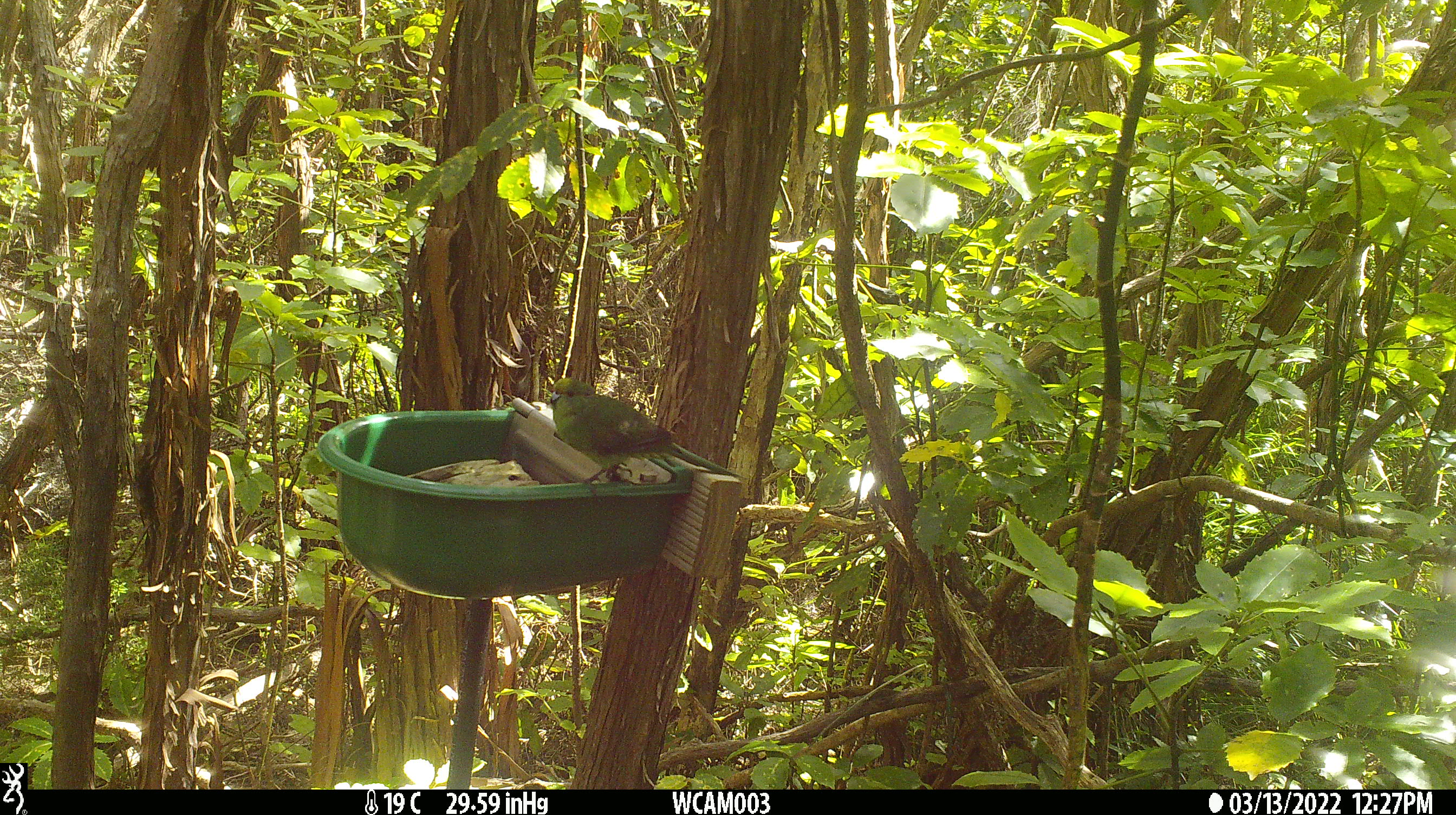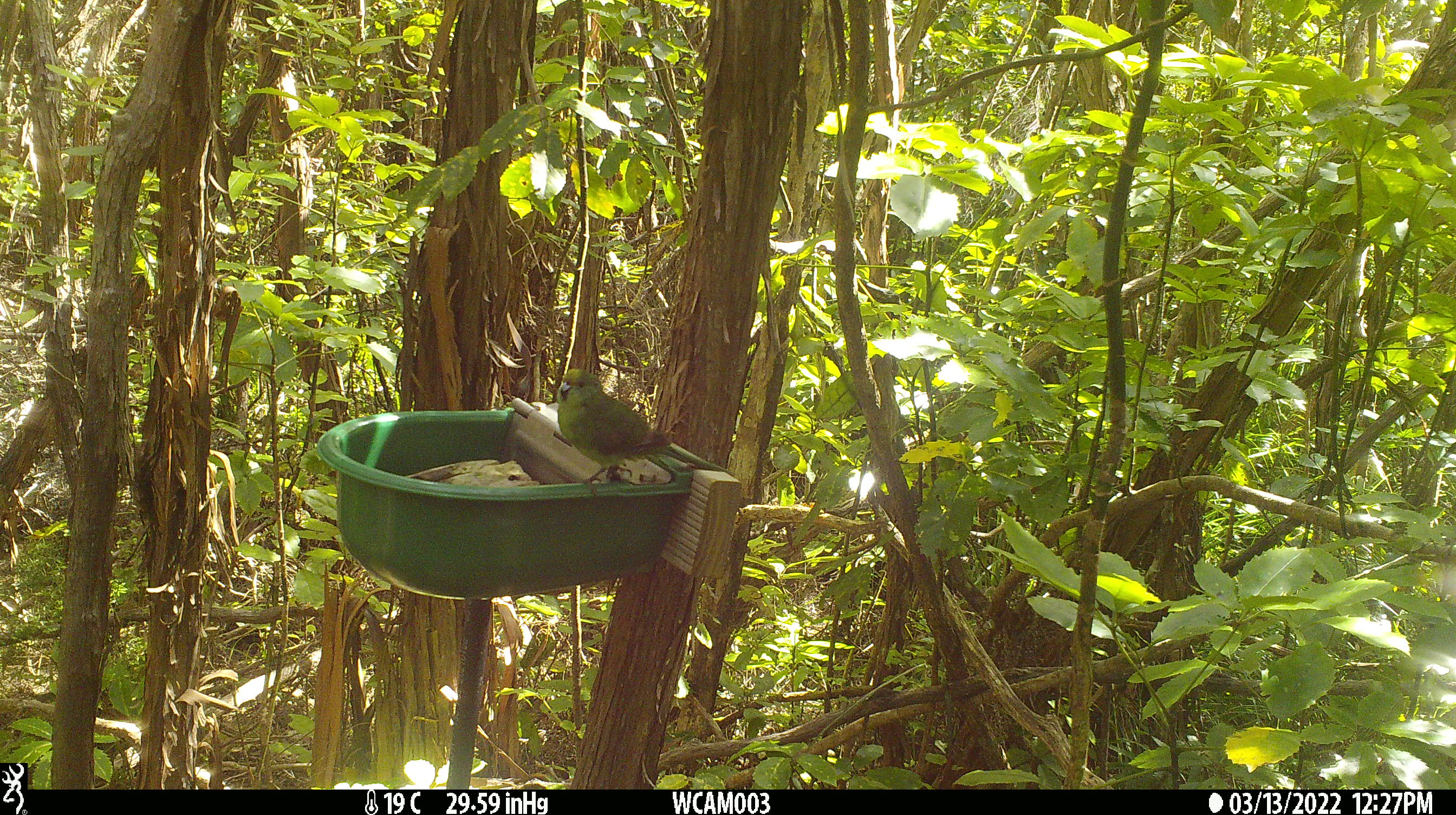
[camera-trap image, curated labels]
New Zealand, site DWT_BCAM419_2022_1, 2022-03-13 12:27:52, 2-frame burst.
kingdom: Animalia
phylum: Chordata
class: Aves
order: Psittaciformes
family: Psittaculidae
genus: Cyanoramphus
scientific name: Cyanoramphus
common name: parakeet